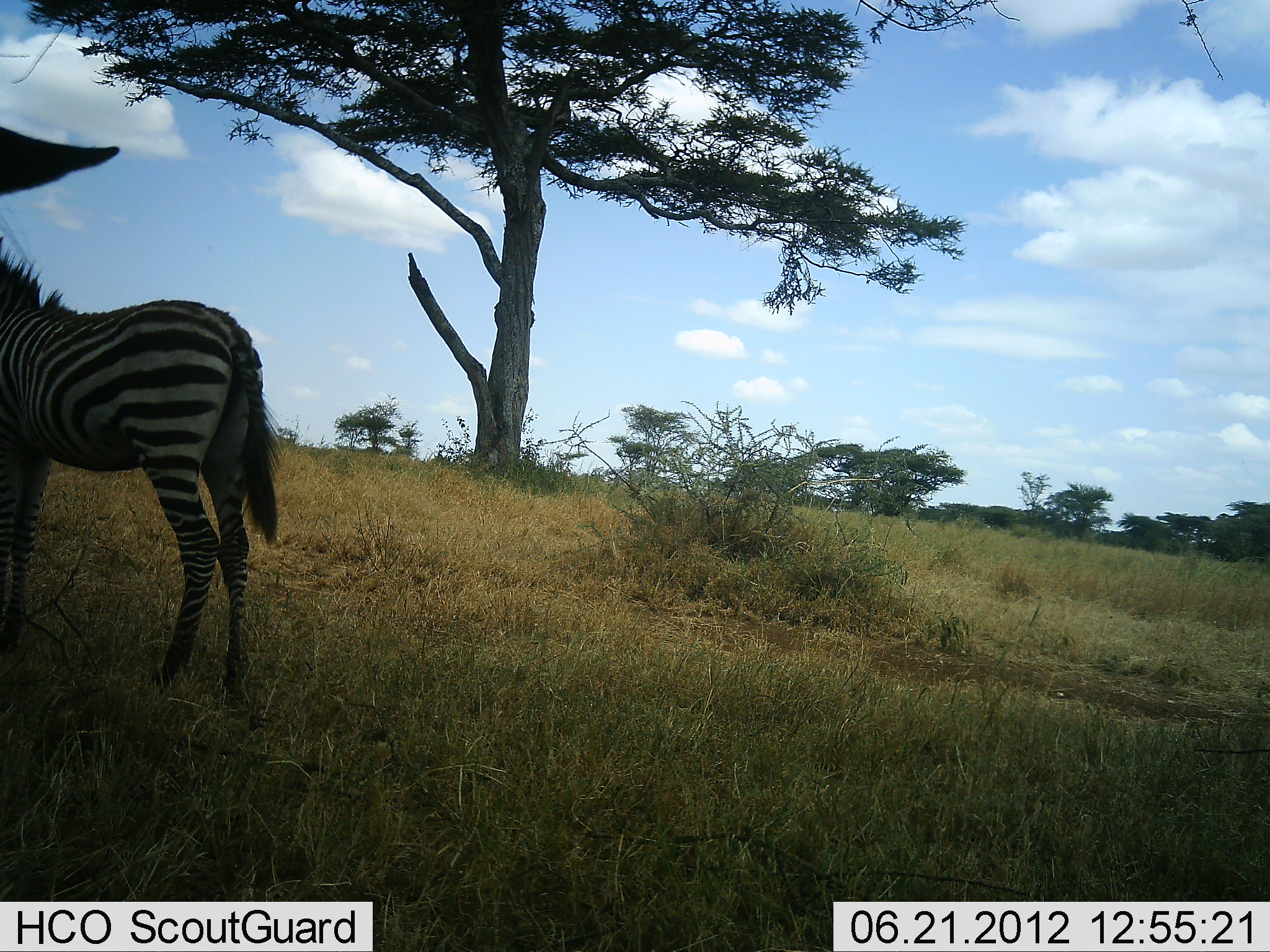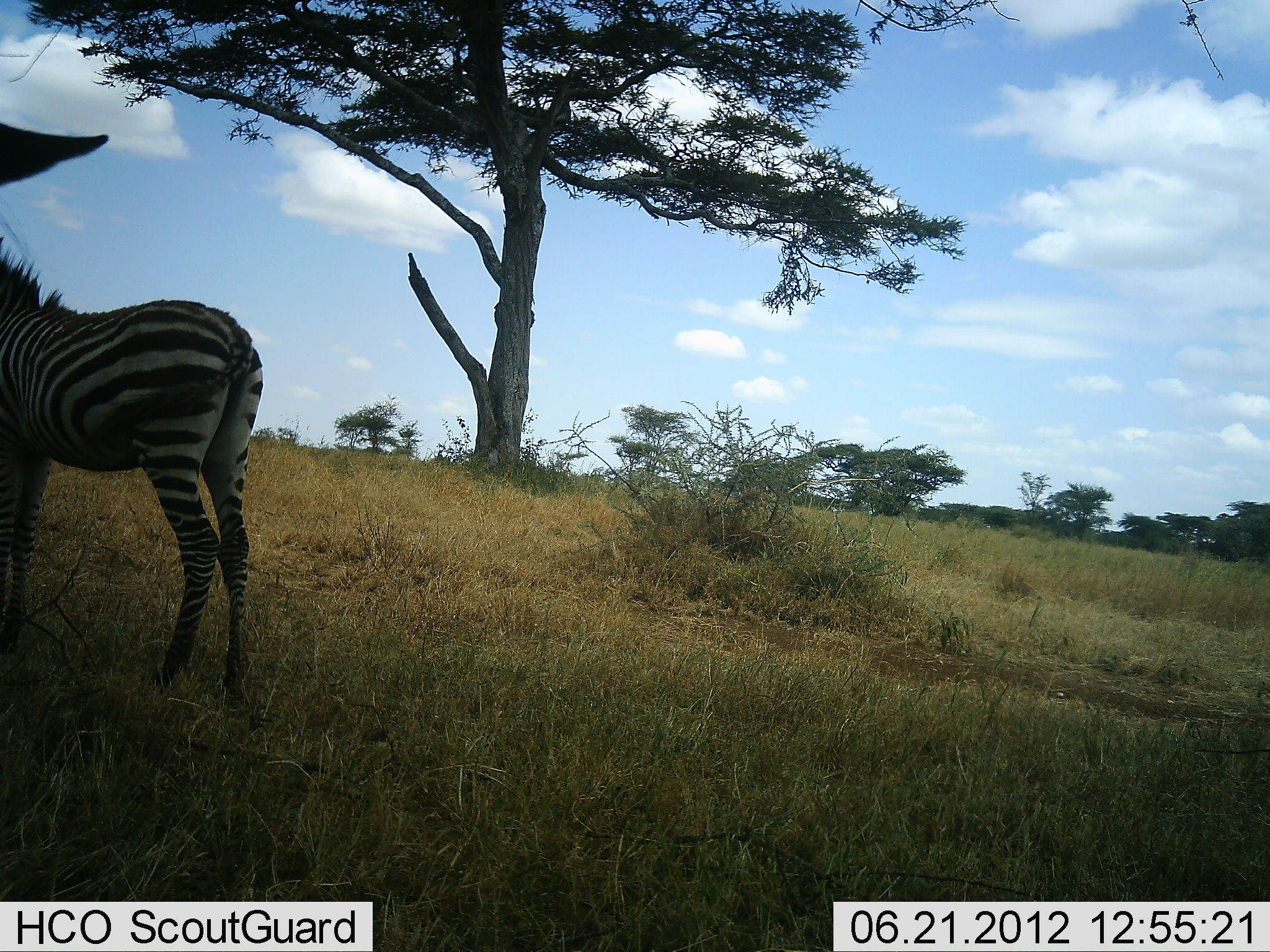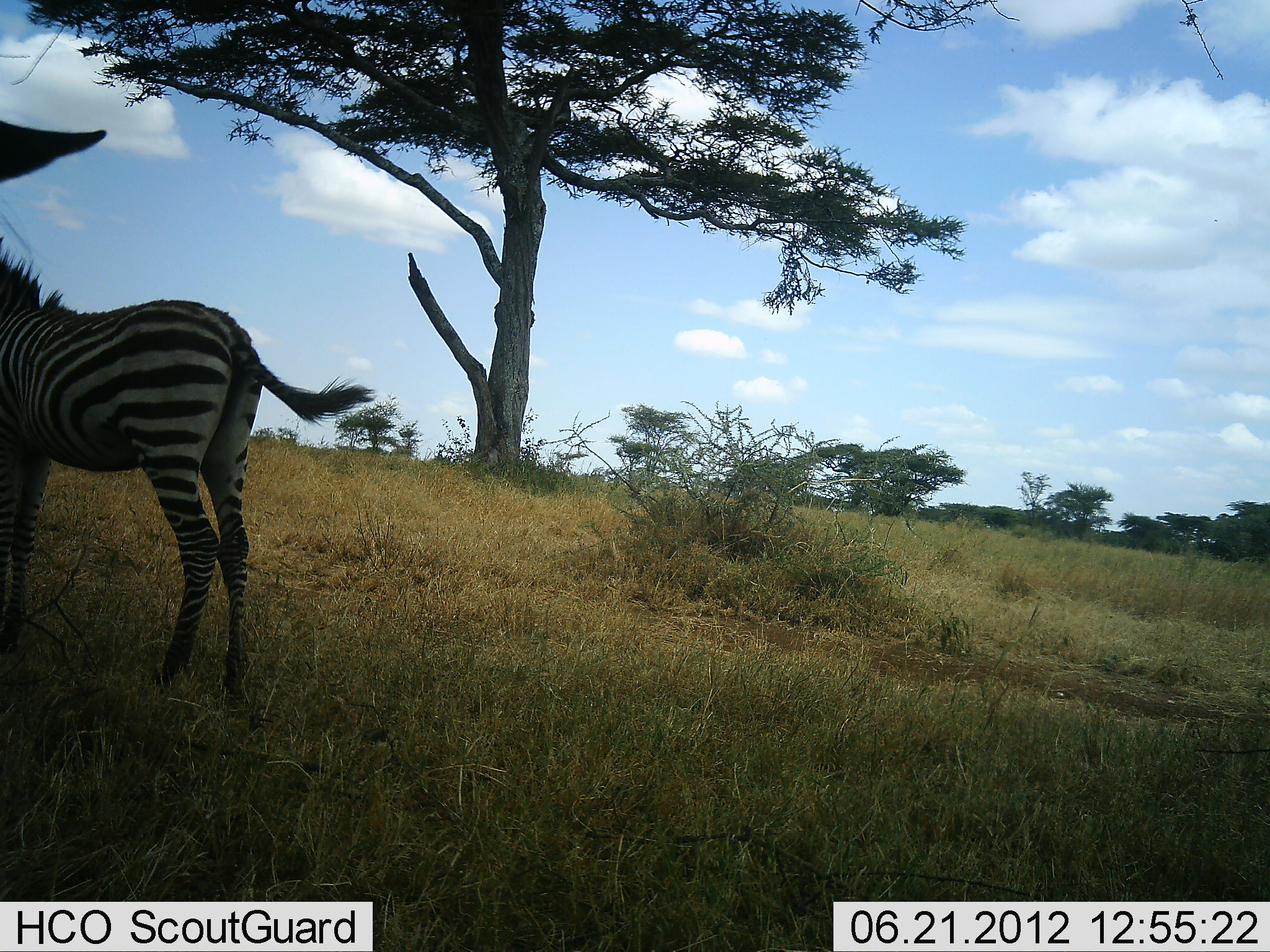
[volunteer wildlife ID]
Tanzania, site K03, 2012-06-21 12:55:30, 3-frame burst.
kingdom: Animalia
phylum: Chordata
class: Mammalia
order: Perissodactyla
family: Equidae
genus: Equus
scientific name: Equus quagga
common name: plains zebra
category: zebra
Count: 1.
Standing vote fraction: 100%.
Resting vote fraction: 0%.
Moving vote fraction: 0%.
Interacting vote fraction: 0%.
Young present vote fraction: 30%.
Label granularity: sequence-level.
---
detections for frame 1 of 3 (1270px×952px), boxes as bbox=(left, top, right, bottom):
animal: bbox=(0, 128, 278, 711)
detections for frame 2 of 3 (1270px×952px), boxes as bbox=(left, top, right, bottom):
animal: bbox=(0, 123, 263, 716)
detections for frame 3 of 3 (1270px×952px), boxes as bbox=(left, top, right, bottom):
animal: bbox=(0, 123, 371, 715)